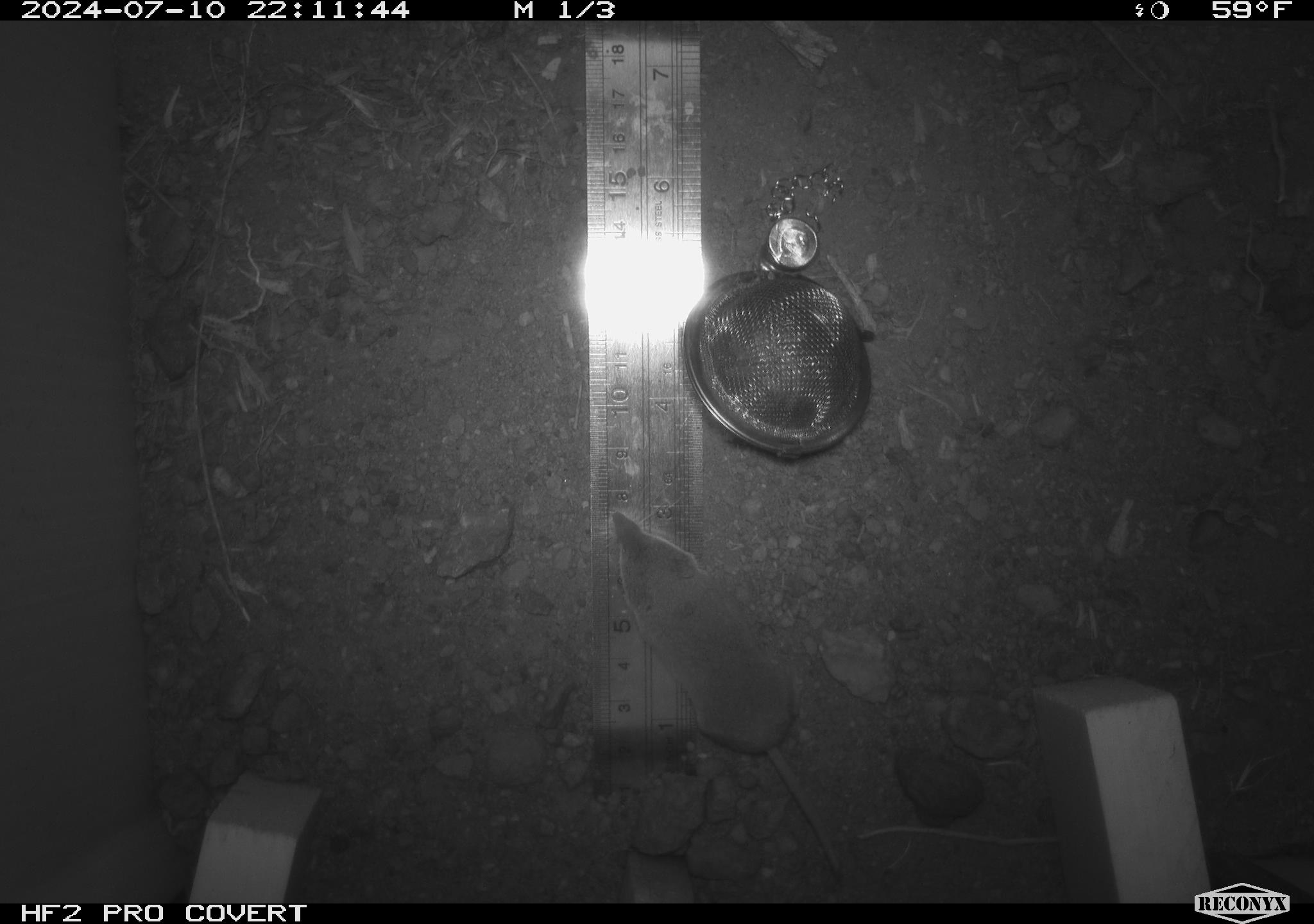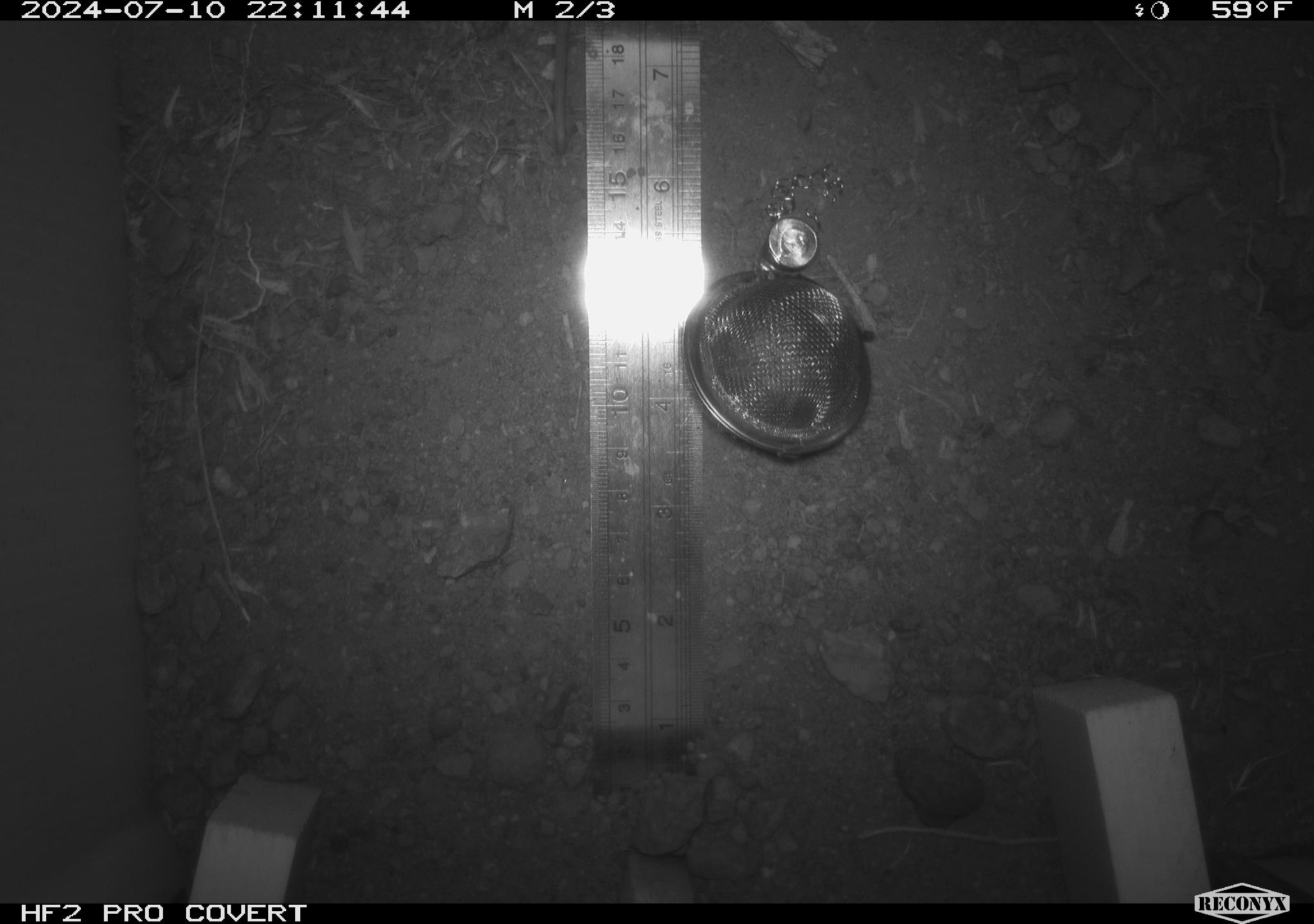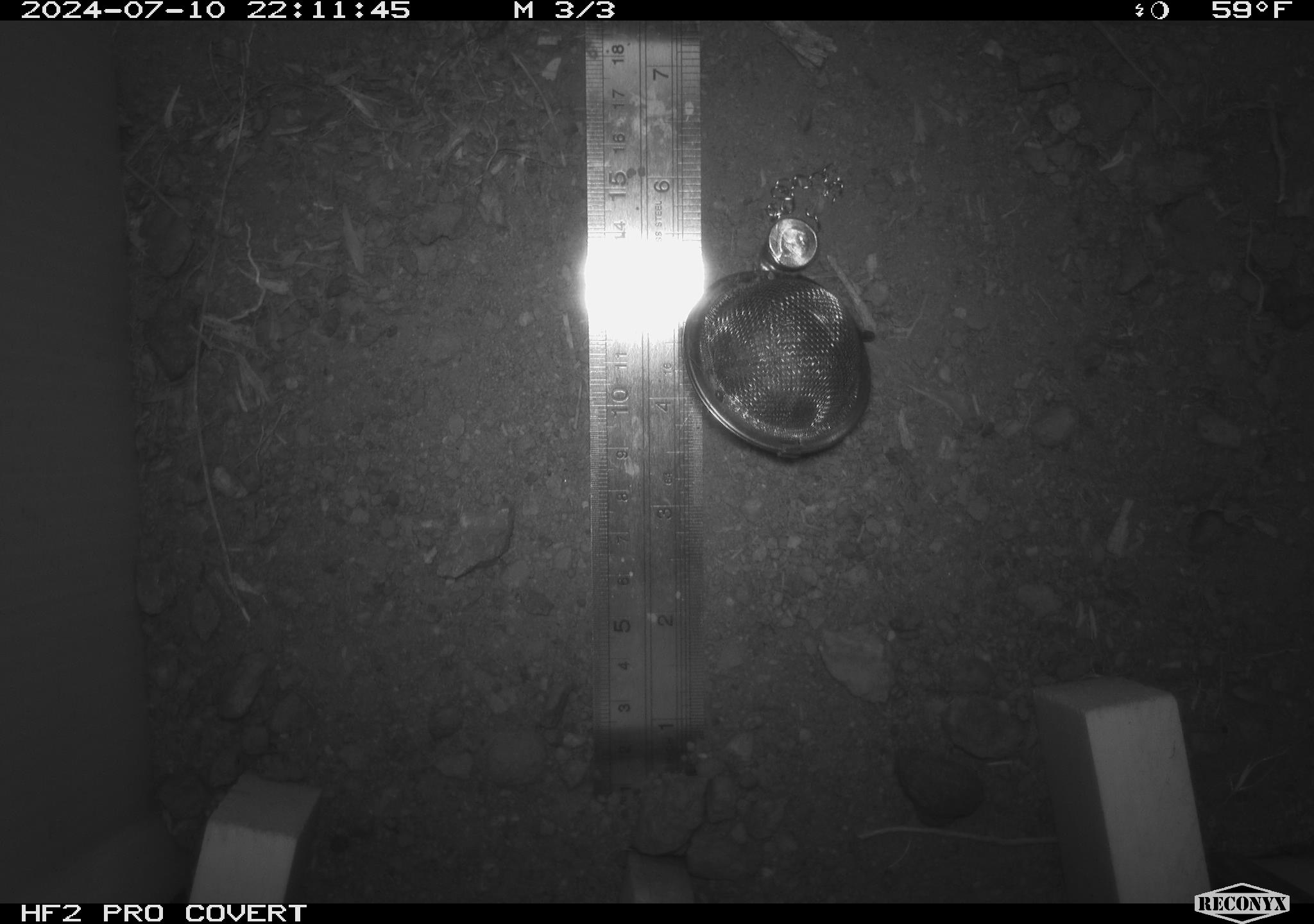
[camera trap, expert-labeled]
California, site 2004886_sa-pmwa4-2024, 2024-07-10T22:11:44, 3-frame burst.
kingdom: Animalia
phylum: Chordata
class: Mammalia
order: Eulipotyphla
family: Soricidae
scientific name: Soricidae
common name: shrews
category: soricidae family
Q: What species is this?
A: Soricidae family (shrews) (Soricidae).